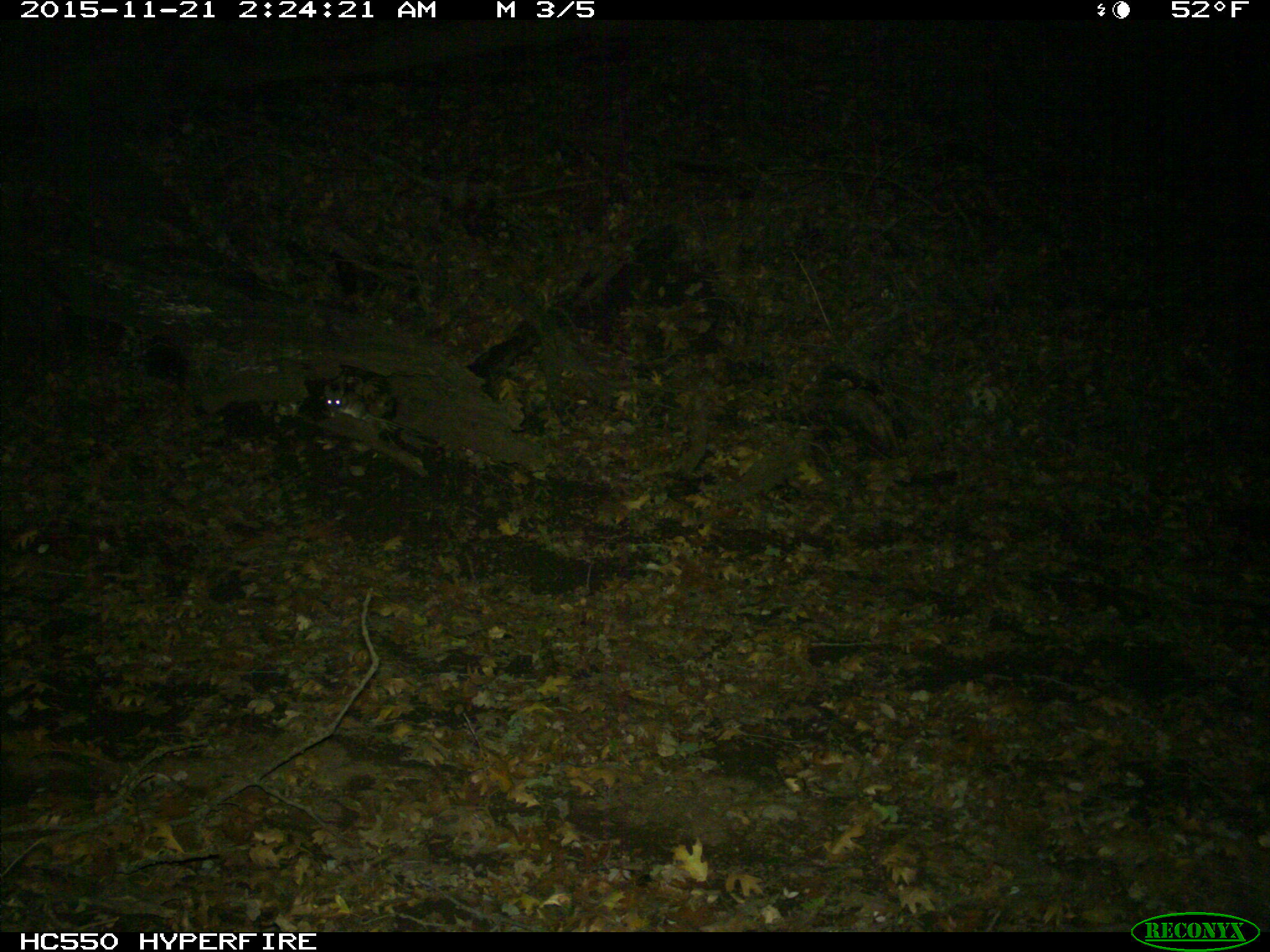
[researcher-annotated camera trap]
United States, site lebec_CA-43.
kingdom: Animalia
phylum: Chordata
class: Mammalia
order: Rodentia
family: Cricetidae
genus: Neotoma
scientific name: Neotoma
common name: pack rat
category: unidentified pack rat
Unidentified pack rat (pack rat) (Neotoma).